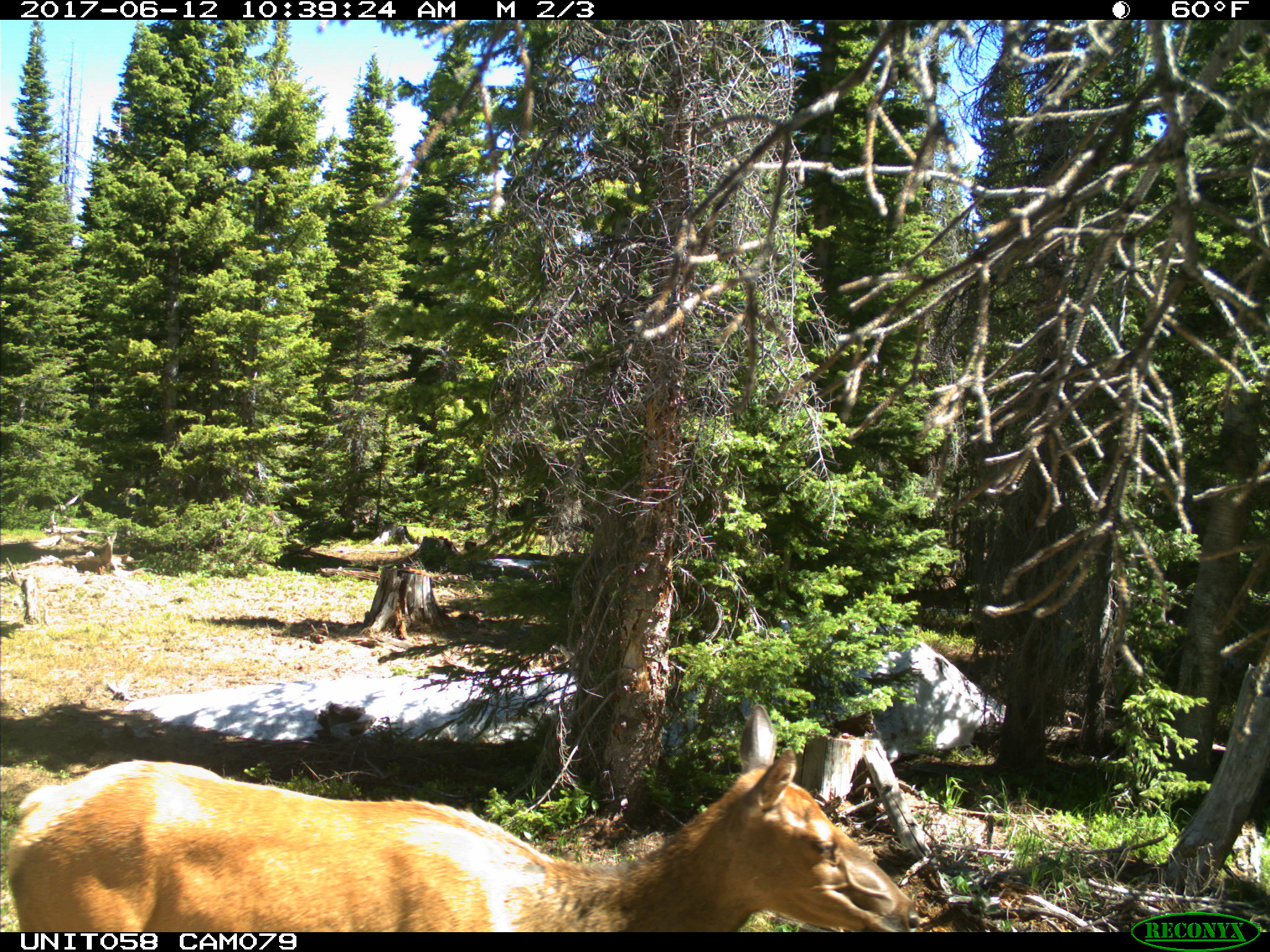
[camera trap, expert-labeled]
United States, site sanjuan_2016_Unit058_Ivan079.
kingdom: Animalia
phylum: Chordata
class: Mammalia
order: Artiodactyla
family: Cervidae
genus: Cervus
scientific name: Cervus elaphus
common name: red deer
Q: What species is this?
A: Cervus elaphus (red deer).